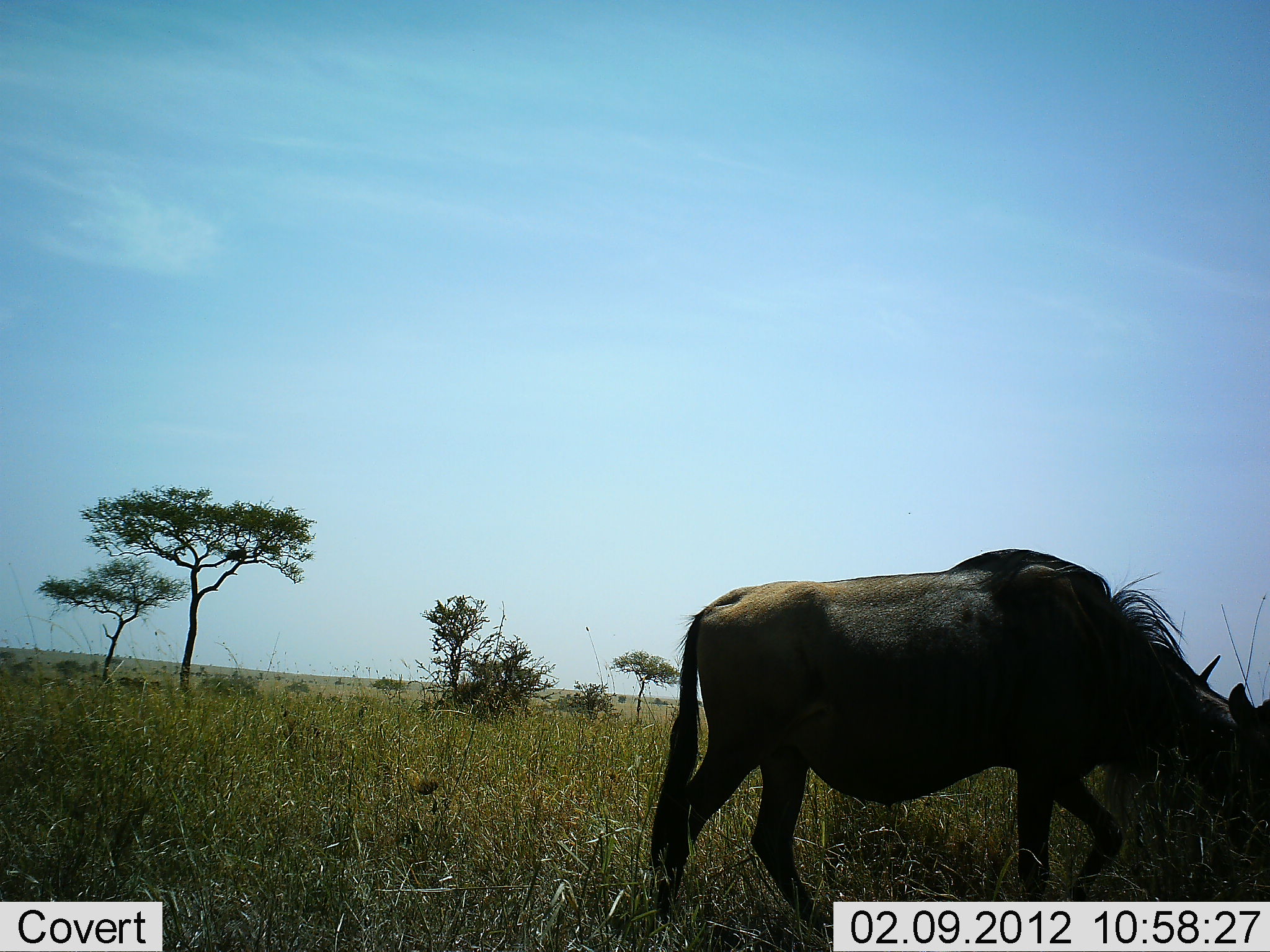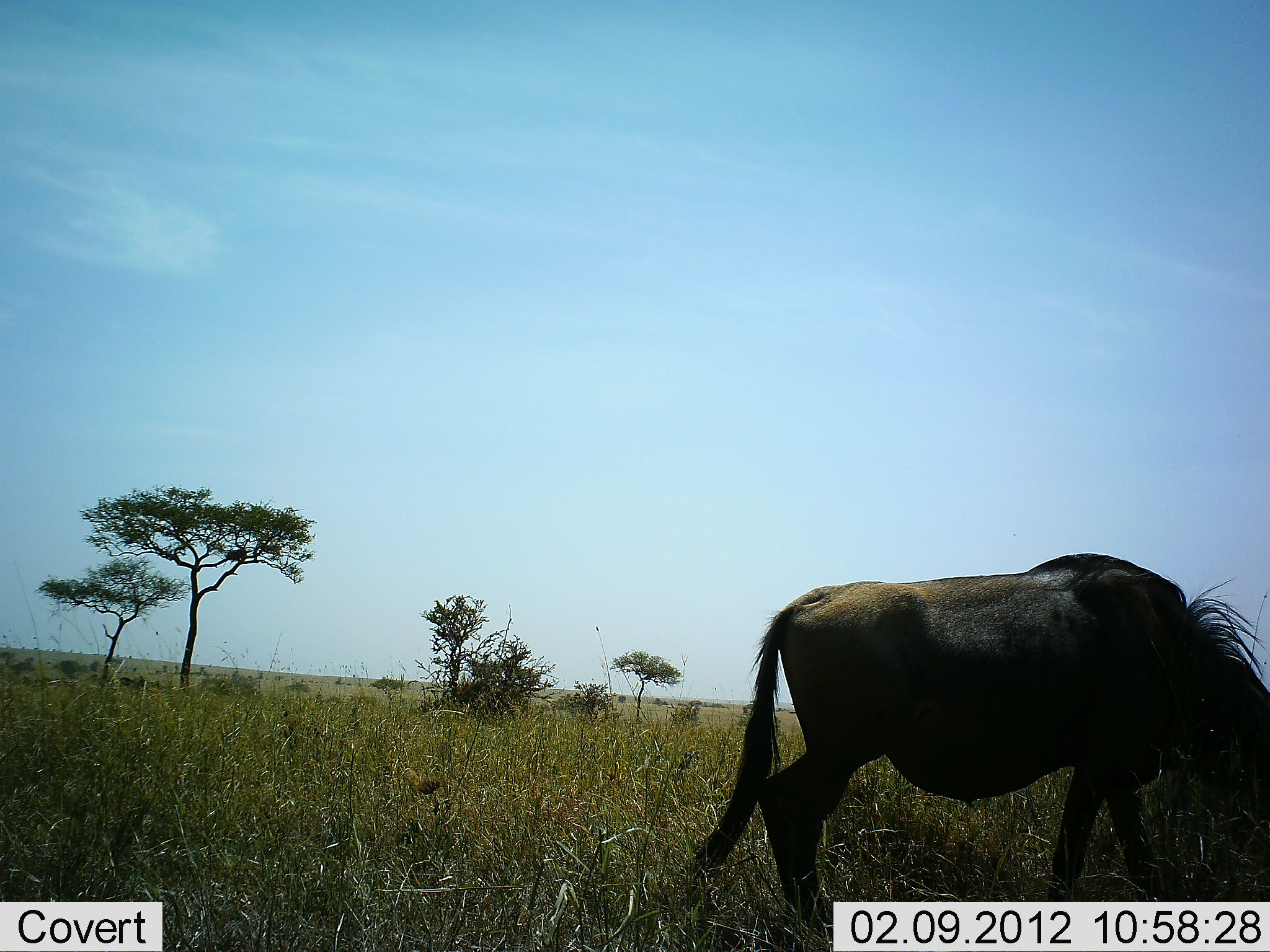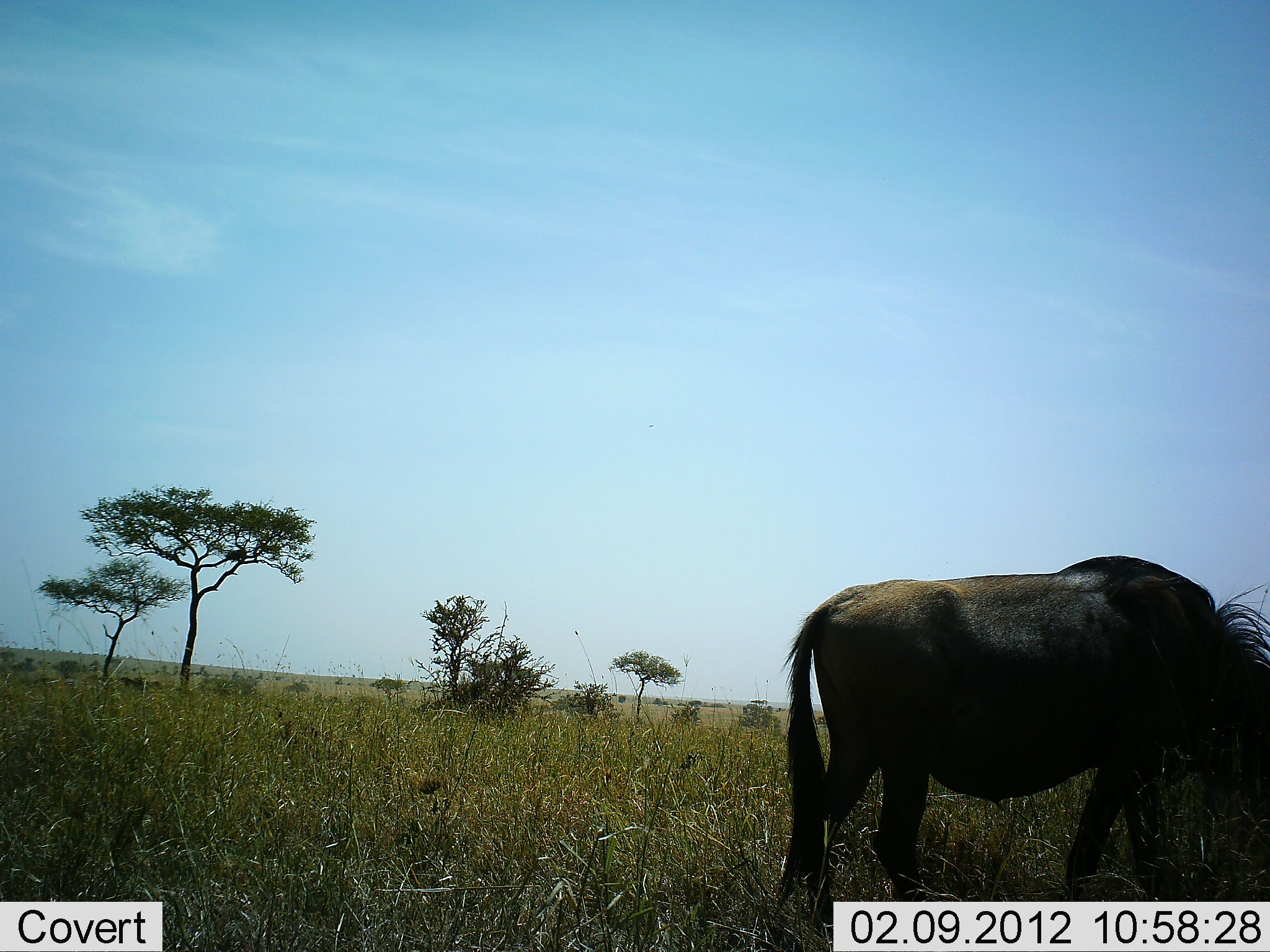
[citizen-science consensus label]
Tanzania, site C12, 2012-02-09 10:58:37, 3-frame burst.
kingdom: Animalia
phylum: Chordata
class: Mammalia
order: Artiodactyla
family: Bovidae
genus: Connochaetes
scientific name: Connochaetes taurinus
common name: blue wildebeest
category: wildebeest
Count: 1.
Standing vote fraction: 4%.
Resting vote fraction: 0%.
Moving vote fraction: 33%.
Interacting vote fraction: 0%.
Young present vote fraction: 0%.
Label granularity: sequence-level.